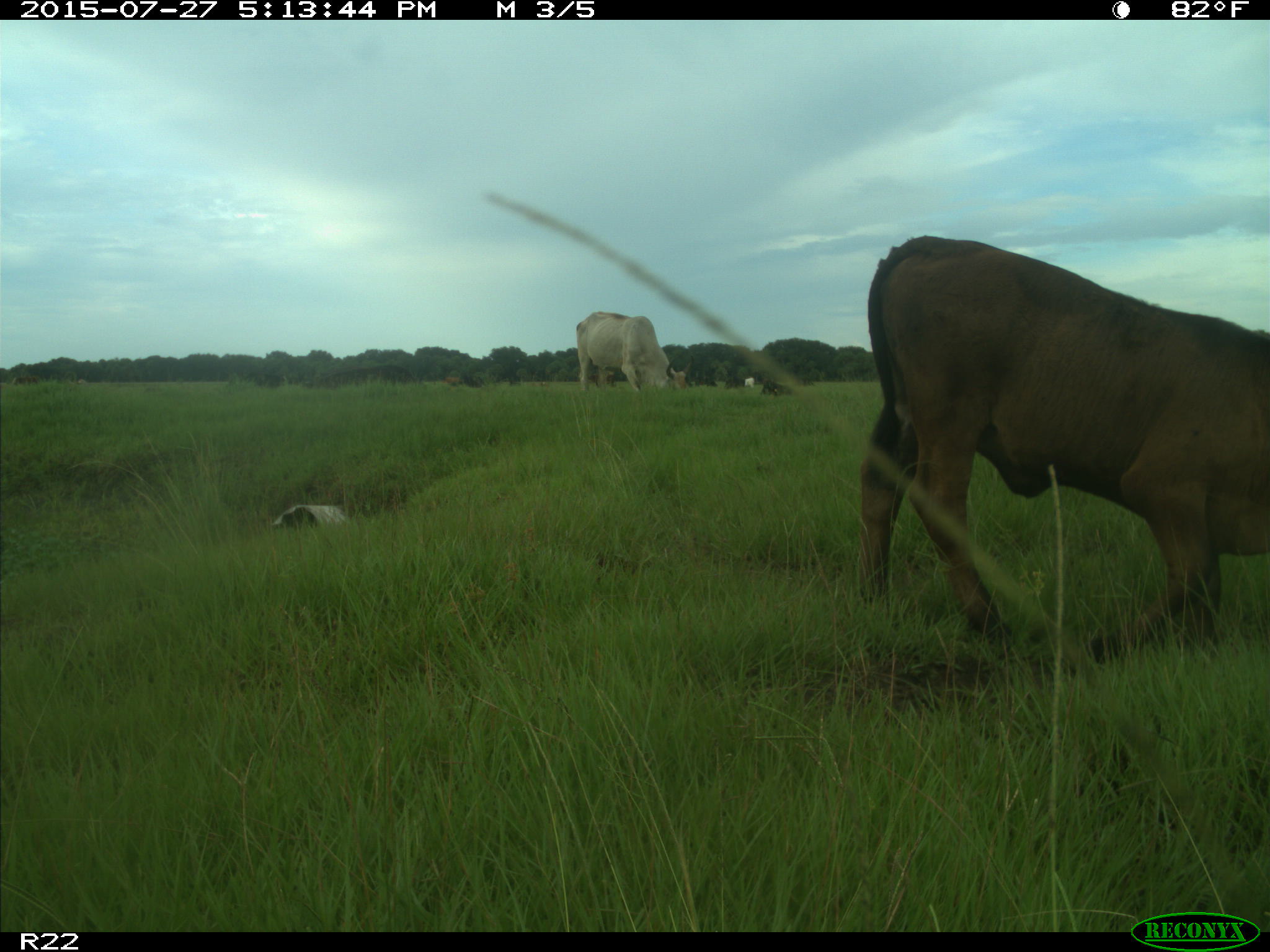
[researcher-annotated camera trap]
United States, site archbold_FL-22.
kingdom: Animalia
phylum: Chordata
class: Mammalia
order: Artiodactyla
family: Bovidae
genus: Bos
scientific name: Bos taurus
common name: domestic cow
Bos taurus (domestic cow).